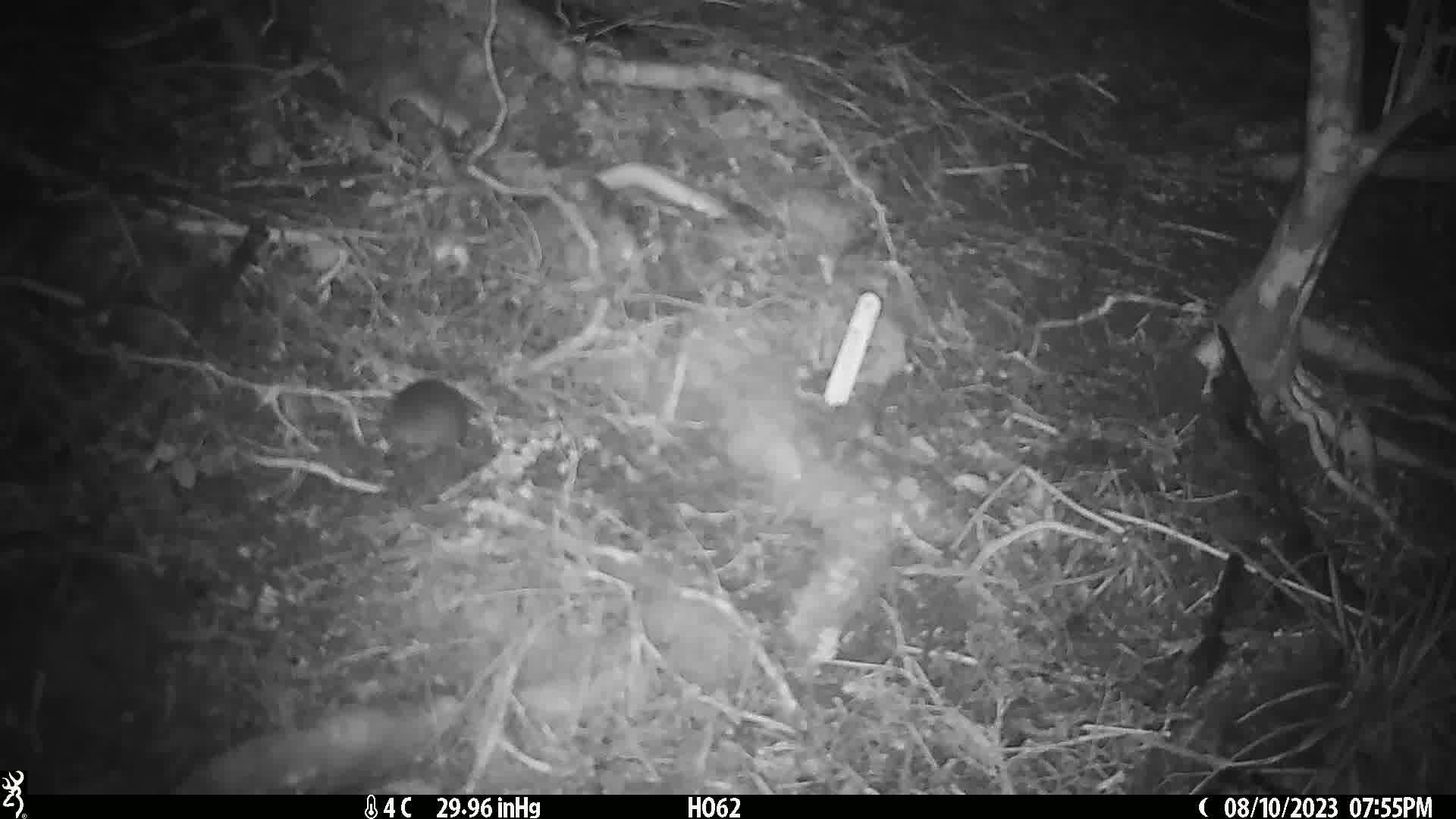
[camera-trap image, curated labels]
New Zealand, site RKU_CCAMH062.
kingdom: Animalia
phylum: Chordata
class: Mammalia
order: Rodentia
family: Muridae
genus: Rattus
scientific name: Rattus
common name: rat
Rat (Rattus).